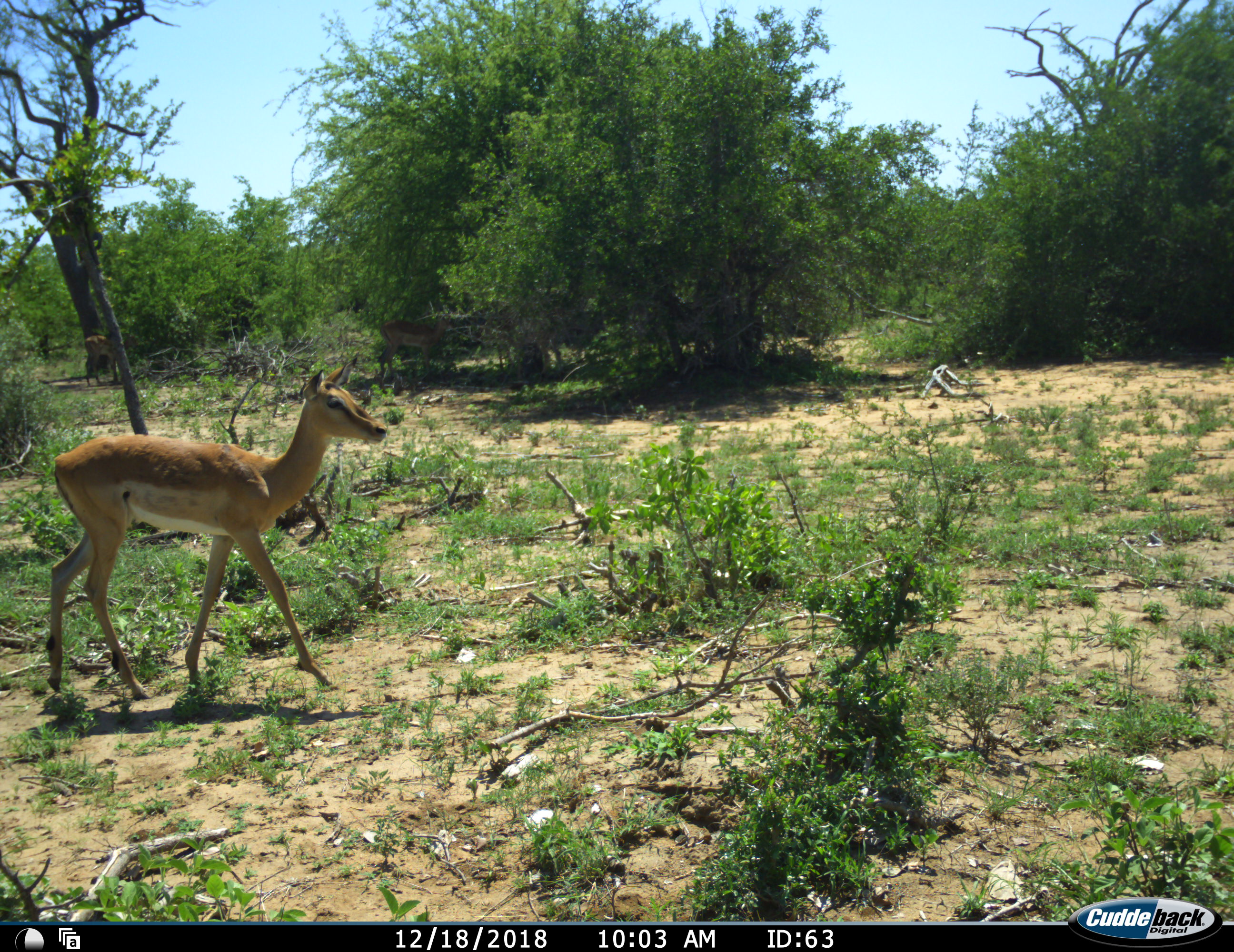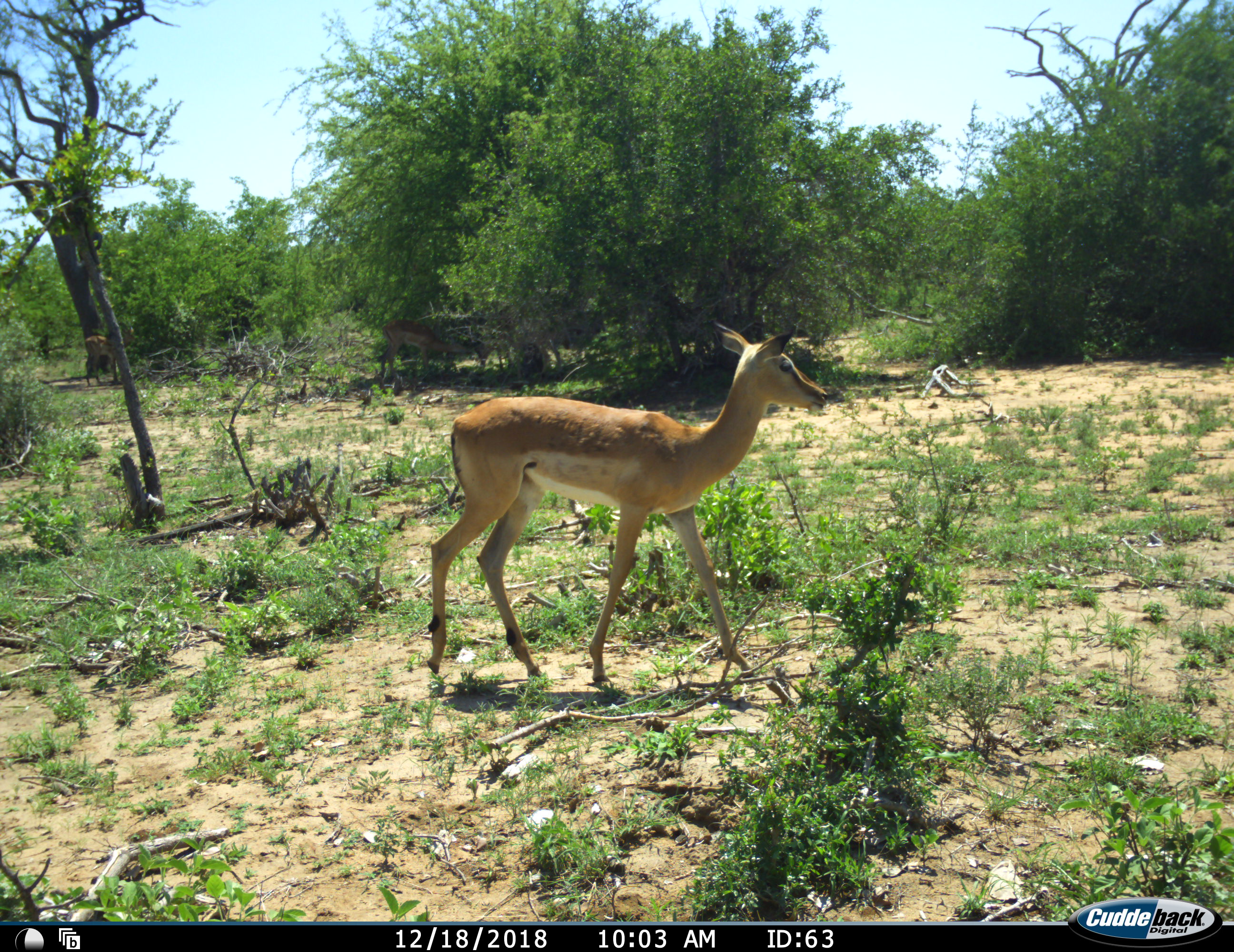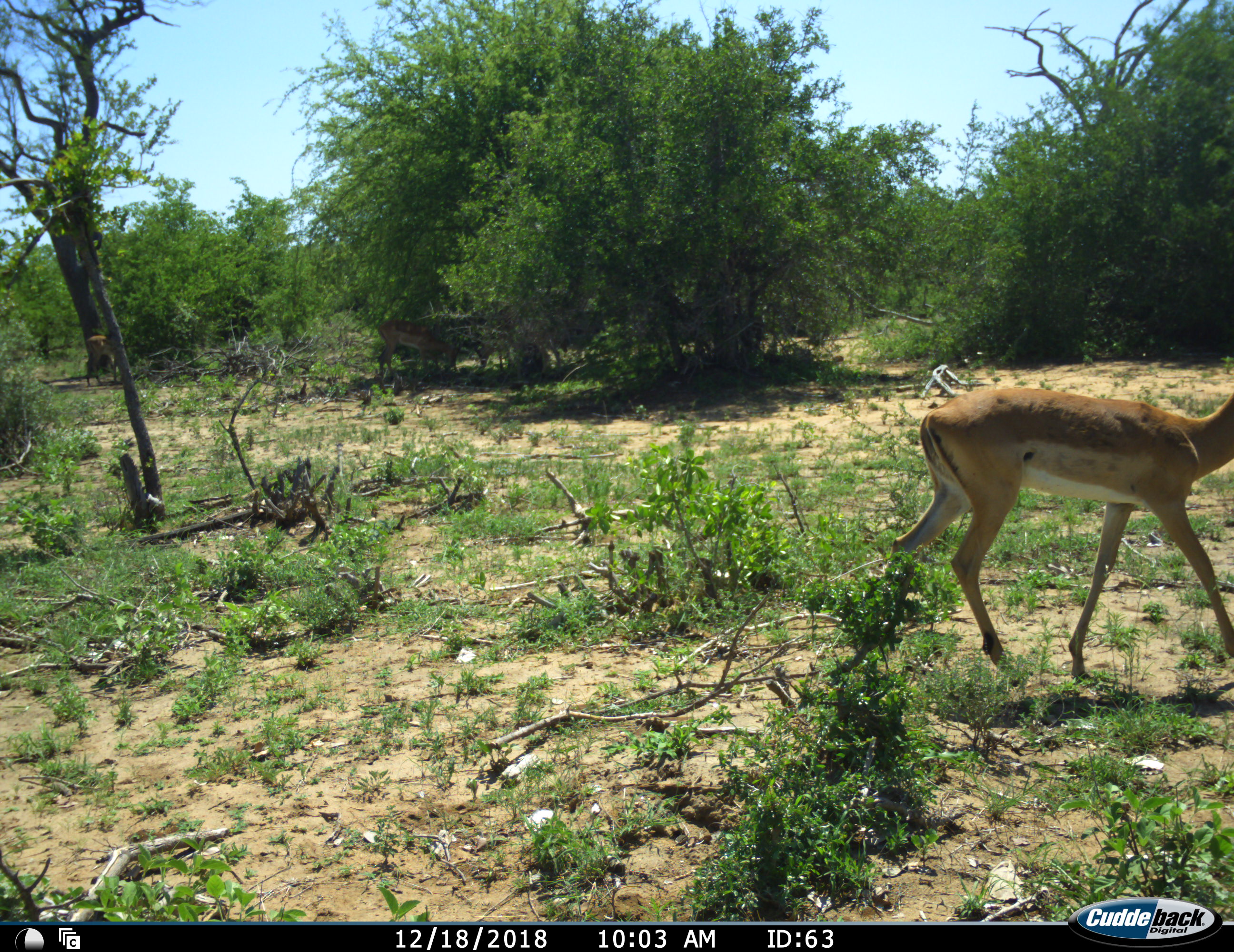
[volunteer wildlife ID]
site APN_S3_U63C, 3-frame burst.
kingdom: Animalia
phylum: Chordata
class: Mammalia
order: Artiodactyla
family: Bovidae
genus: Aepyceros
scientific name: Aepyceros melampus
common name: impala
Impala (Aepyceros melampus), count 1. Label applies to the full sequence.